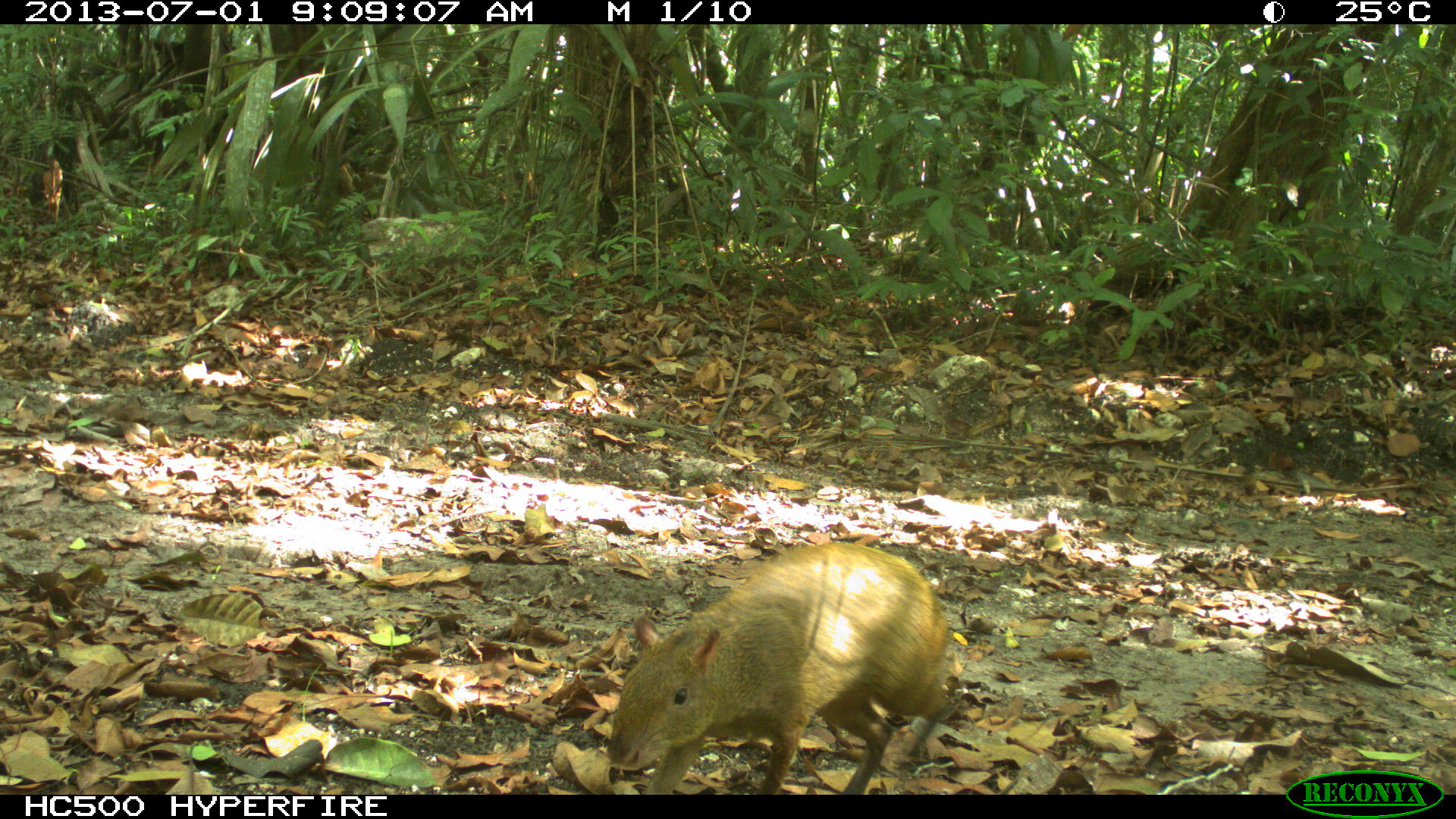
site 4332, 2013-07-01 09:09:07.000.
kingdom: Animalia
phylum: Chordata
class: Mammalia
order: Rodentia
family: Dasyproctidae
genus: Dasyprocta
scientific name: Dasyprocta punctata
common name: central american agouti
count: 1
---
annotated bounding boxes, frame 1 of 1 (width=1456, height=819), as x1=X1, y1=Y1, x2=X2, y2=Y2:
dasyprocta punctata: x1=603, y1=539, x2=955, y2=794